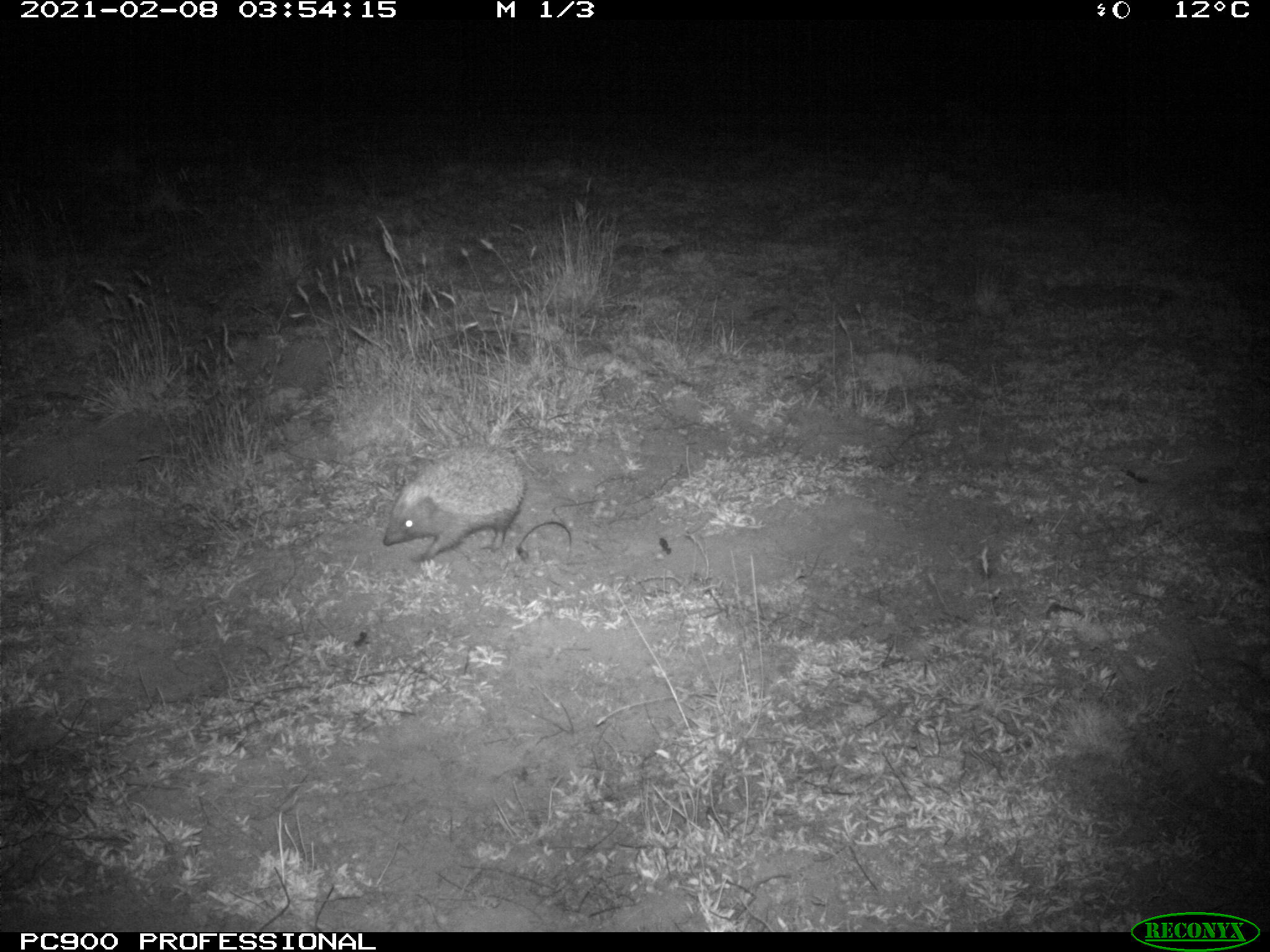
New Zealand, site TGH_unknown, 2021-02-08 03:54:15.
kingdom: Animalia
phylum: Chordata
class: Mammalia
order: Eulipotyphla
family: Erinaceidae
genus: Erinaceus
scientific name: Erinaceus europaeus europaeus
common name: european hedgehog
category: hedgehog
Hedgehog (european hedgehog) (Erinaceus europaeus europaeus).